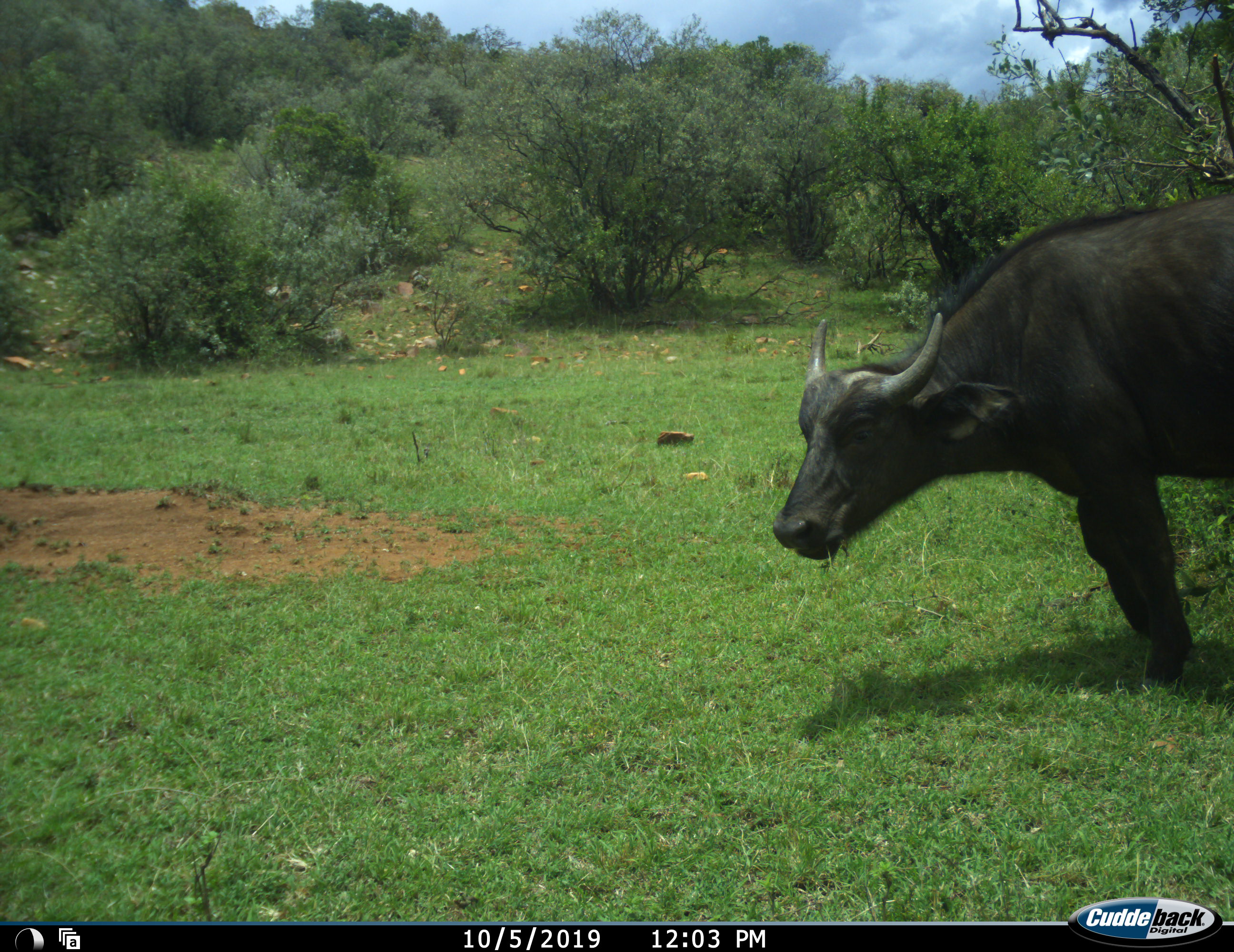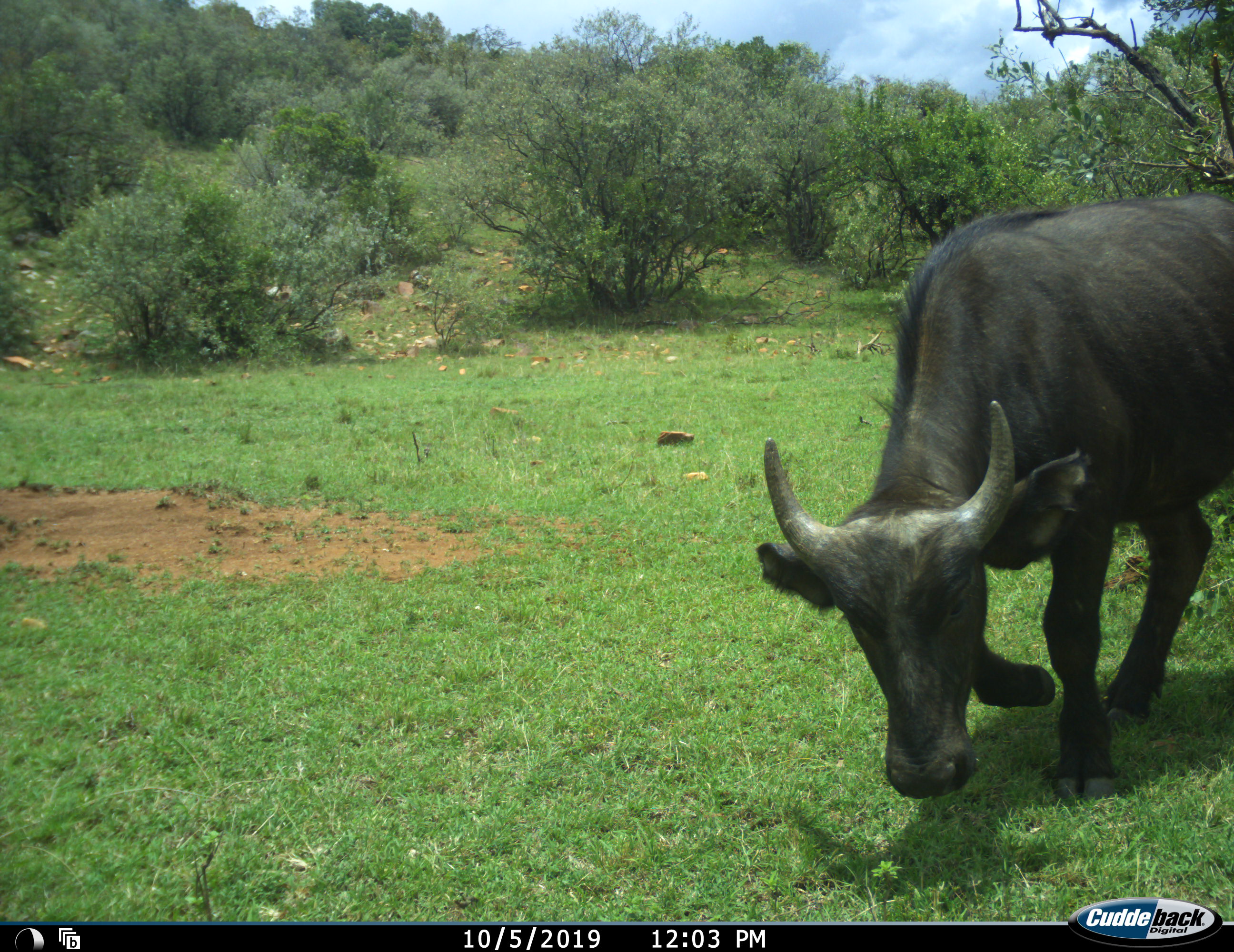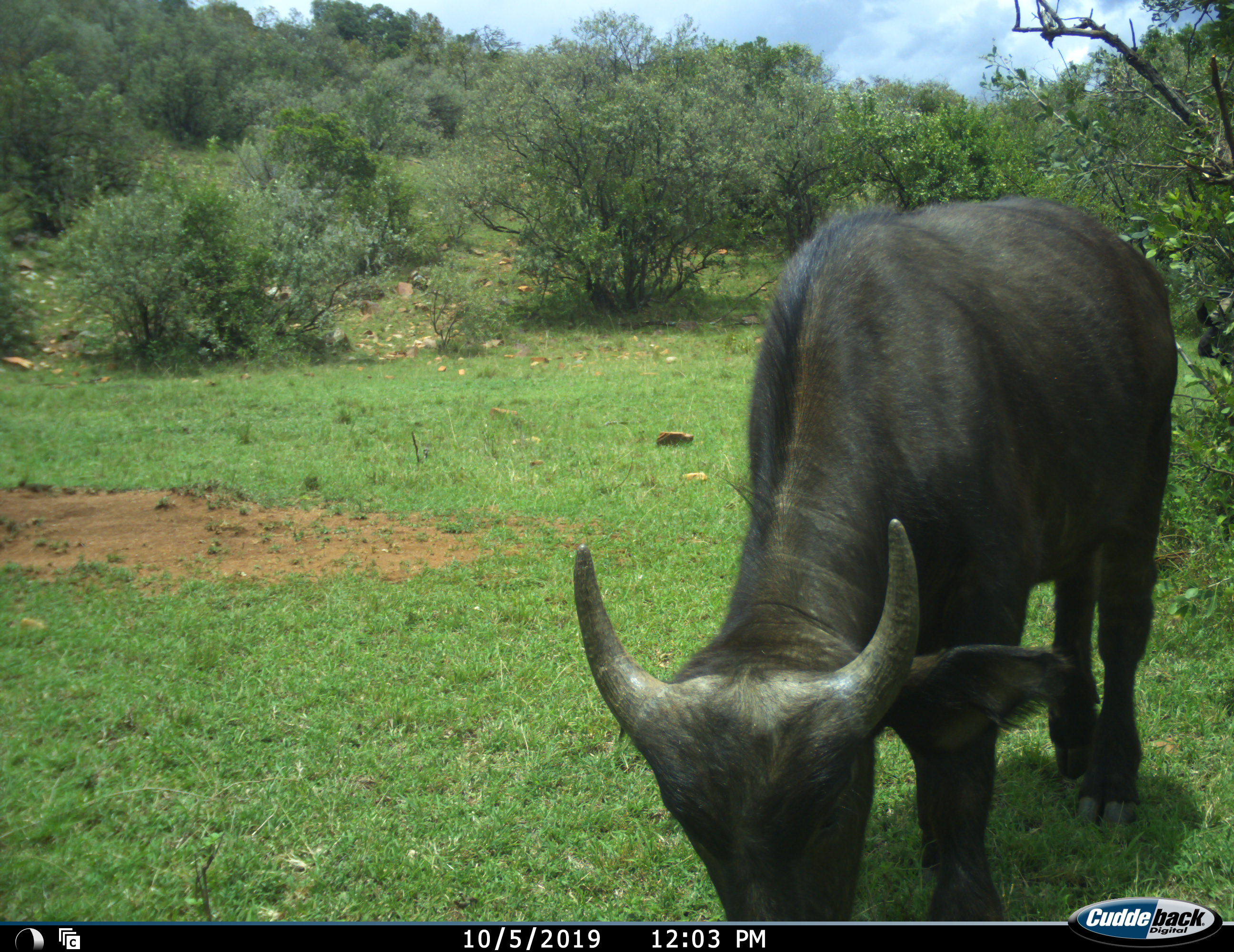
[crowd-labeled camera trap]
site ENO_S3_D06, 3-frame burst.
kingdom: Animalia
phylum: Chordata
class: Mammalia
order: Artiodactyla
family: Bovidae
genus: Syncerus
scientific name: Syncerus caffer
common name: african buffalo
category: buffalo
Buffalo (african buffalo) (Syncerus caffer), count 1. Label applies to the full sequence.